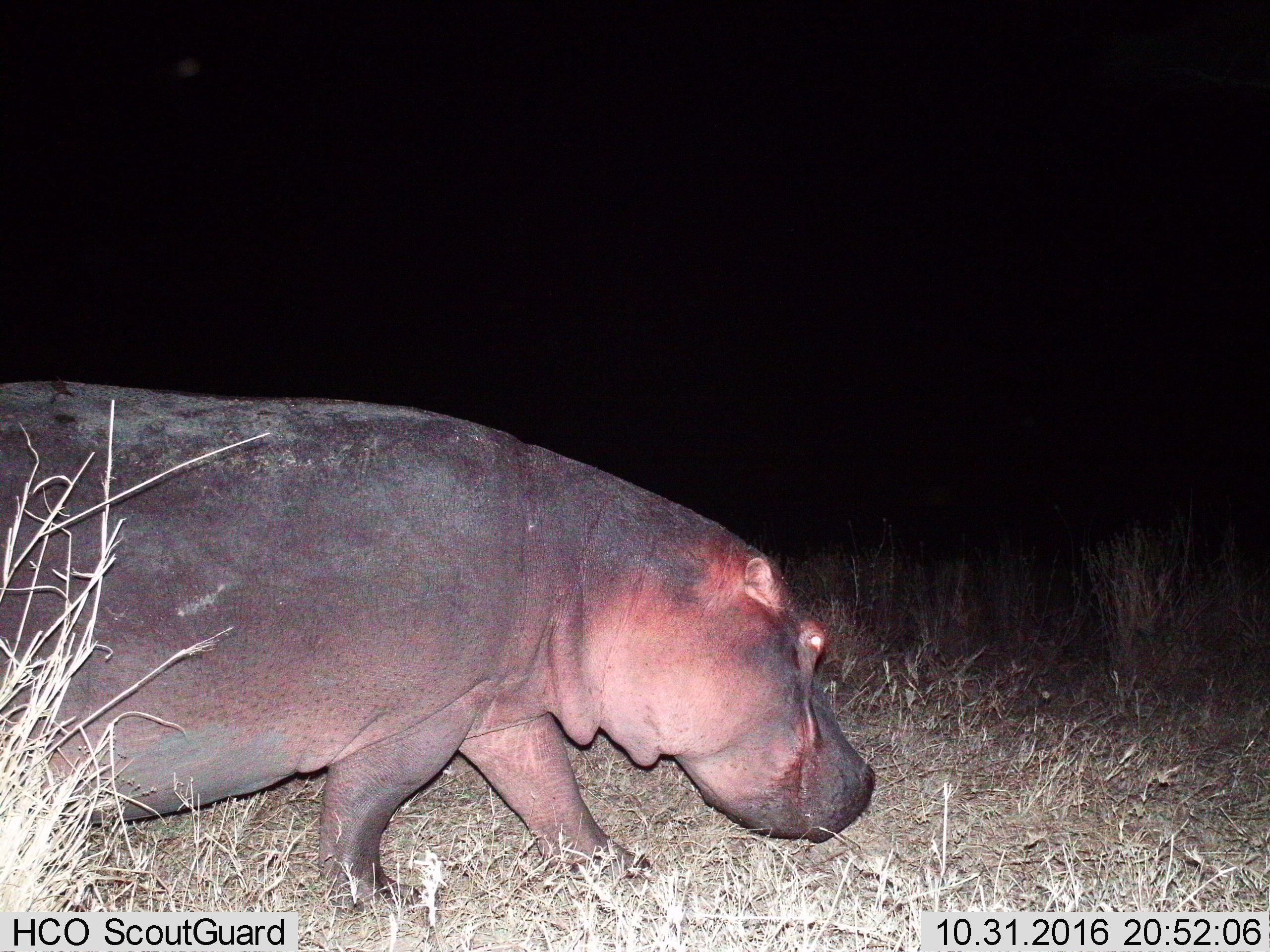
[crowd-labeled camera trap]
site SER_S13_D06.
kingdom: Animalia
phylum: Chordata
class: Mammalia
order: Artiodactyla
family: Hippopotamidae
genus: Hippopotamus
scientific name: Hippopotamus amphibius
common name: hippopotamus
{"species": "hippopotamus (Hippopotamus amphibius)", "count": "1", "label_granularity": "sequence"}